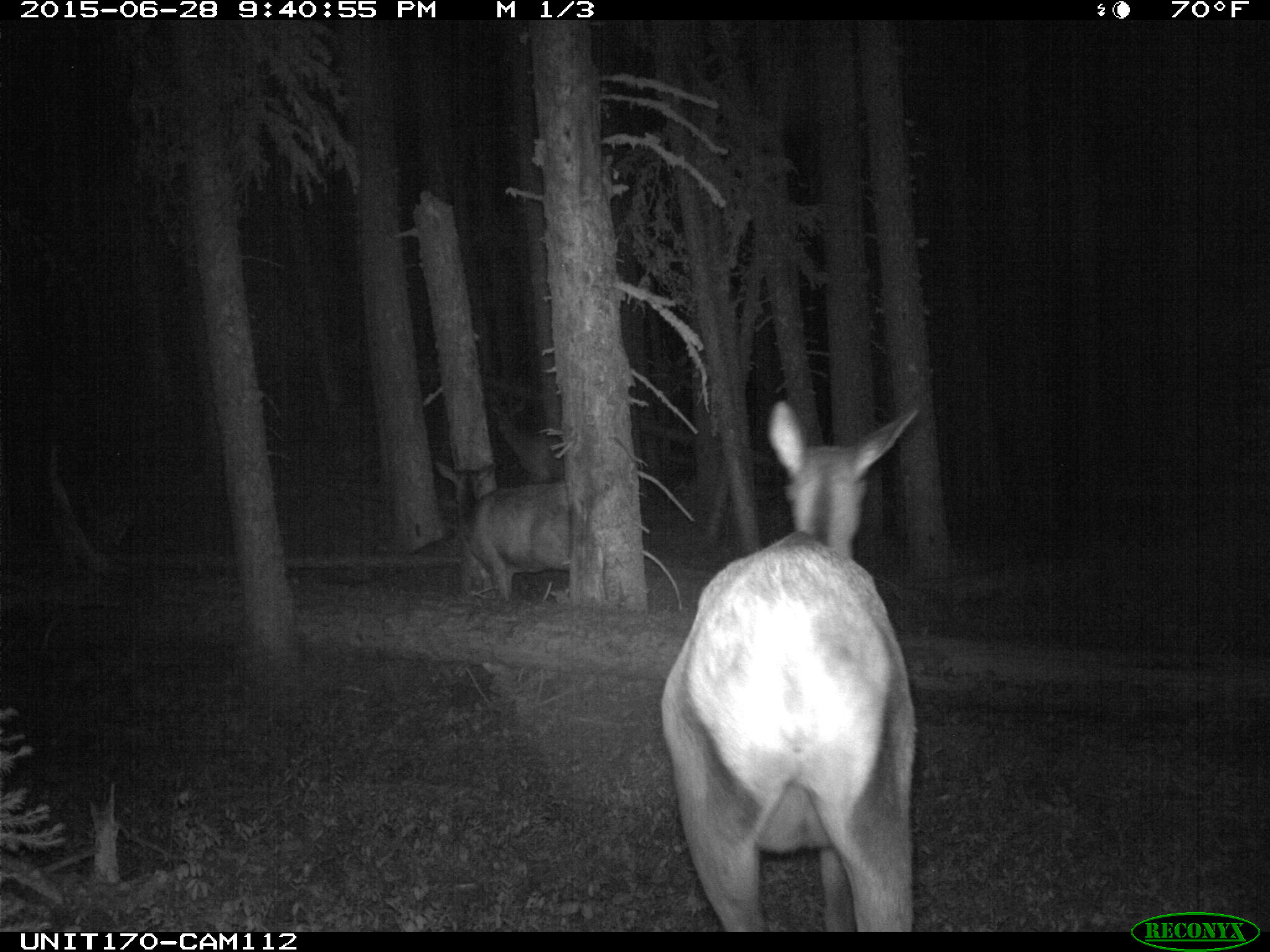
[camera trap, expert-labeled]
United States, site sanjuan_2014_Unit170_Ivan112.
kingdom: Animalia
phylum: Chordata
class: Mammalia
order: Artiodactyla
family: Cervidae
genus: Cervus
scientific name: Cervus elaphus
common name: red deer